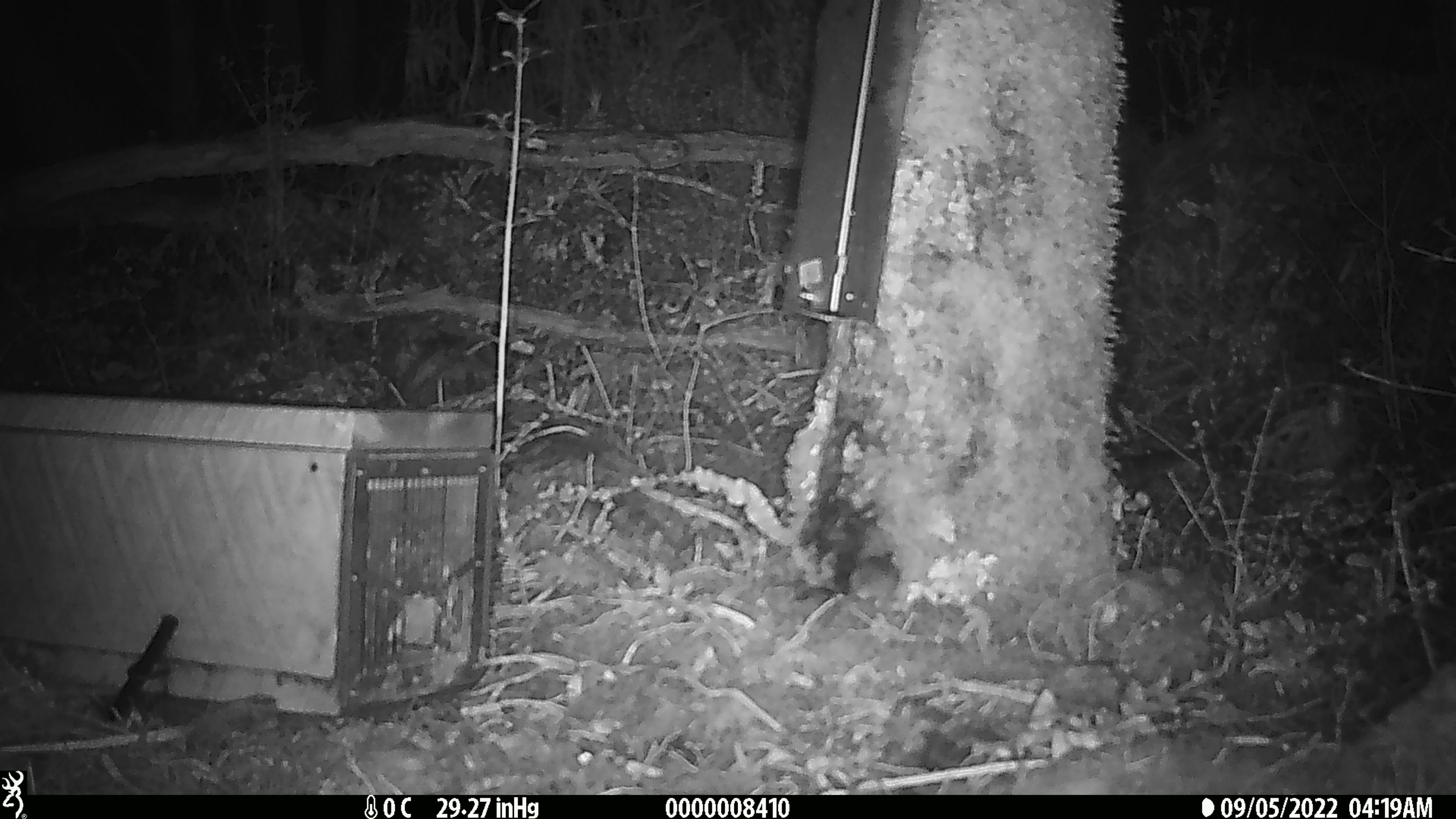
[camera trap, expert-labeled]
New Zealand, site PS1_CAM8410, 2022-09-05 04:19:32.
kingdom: Animalia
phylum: Chordata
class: Mammalia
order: Rodentia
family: Muridae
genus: Mus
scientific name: Mus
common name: mouse